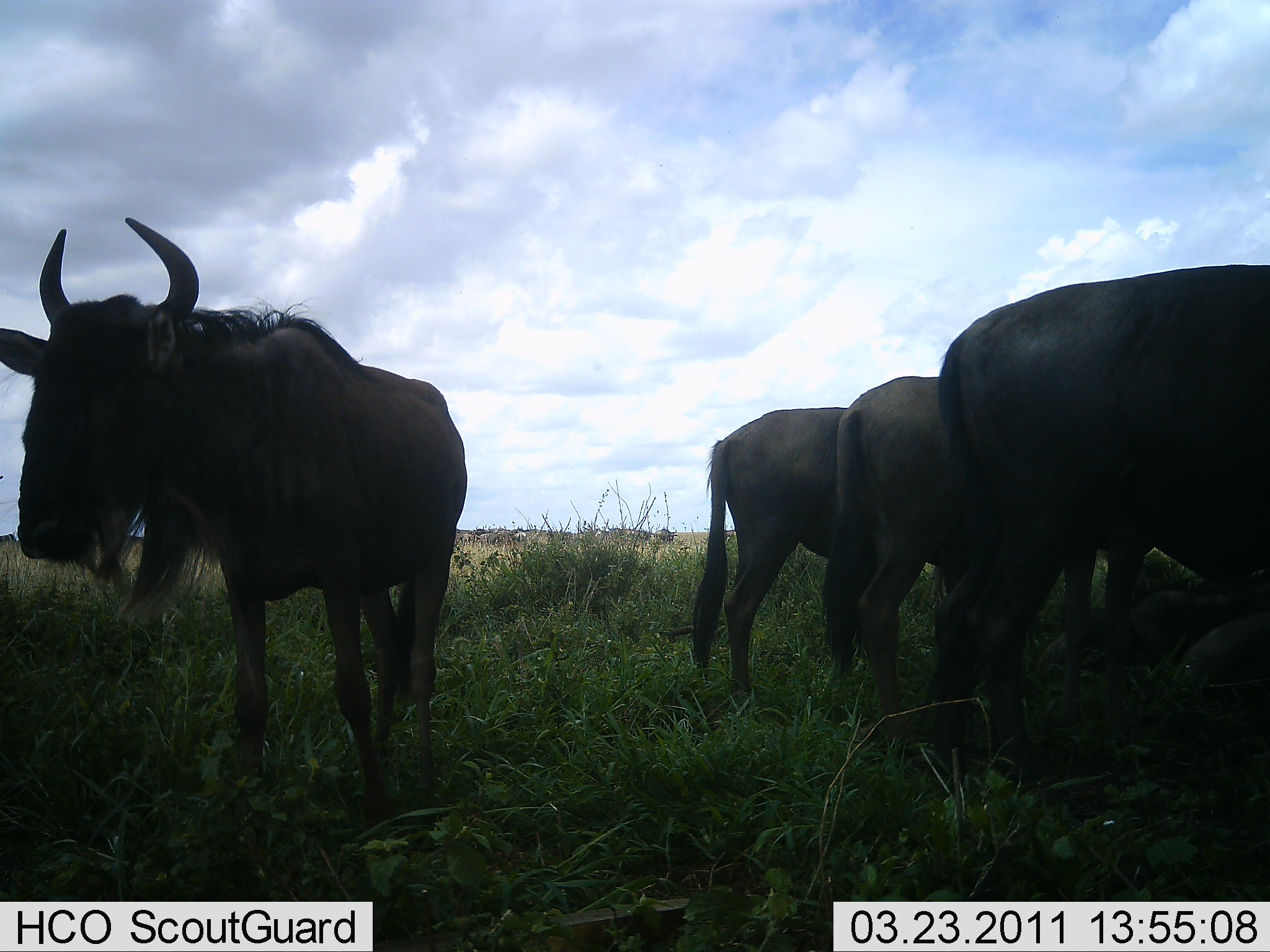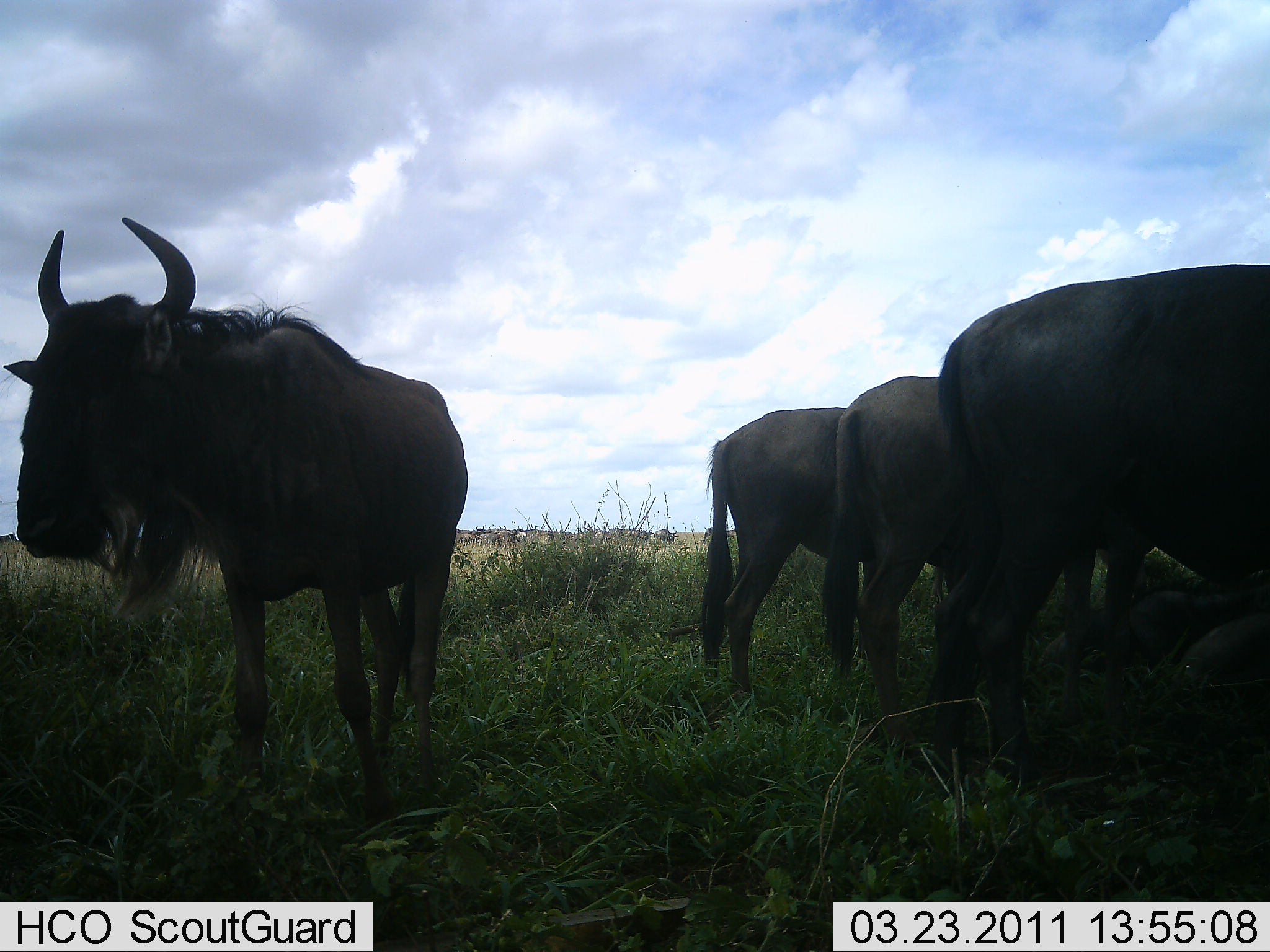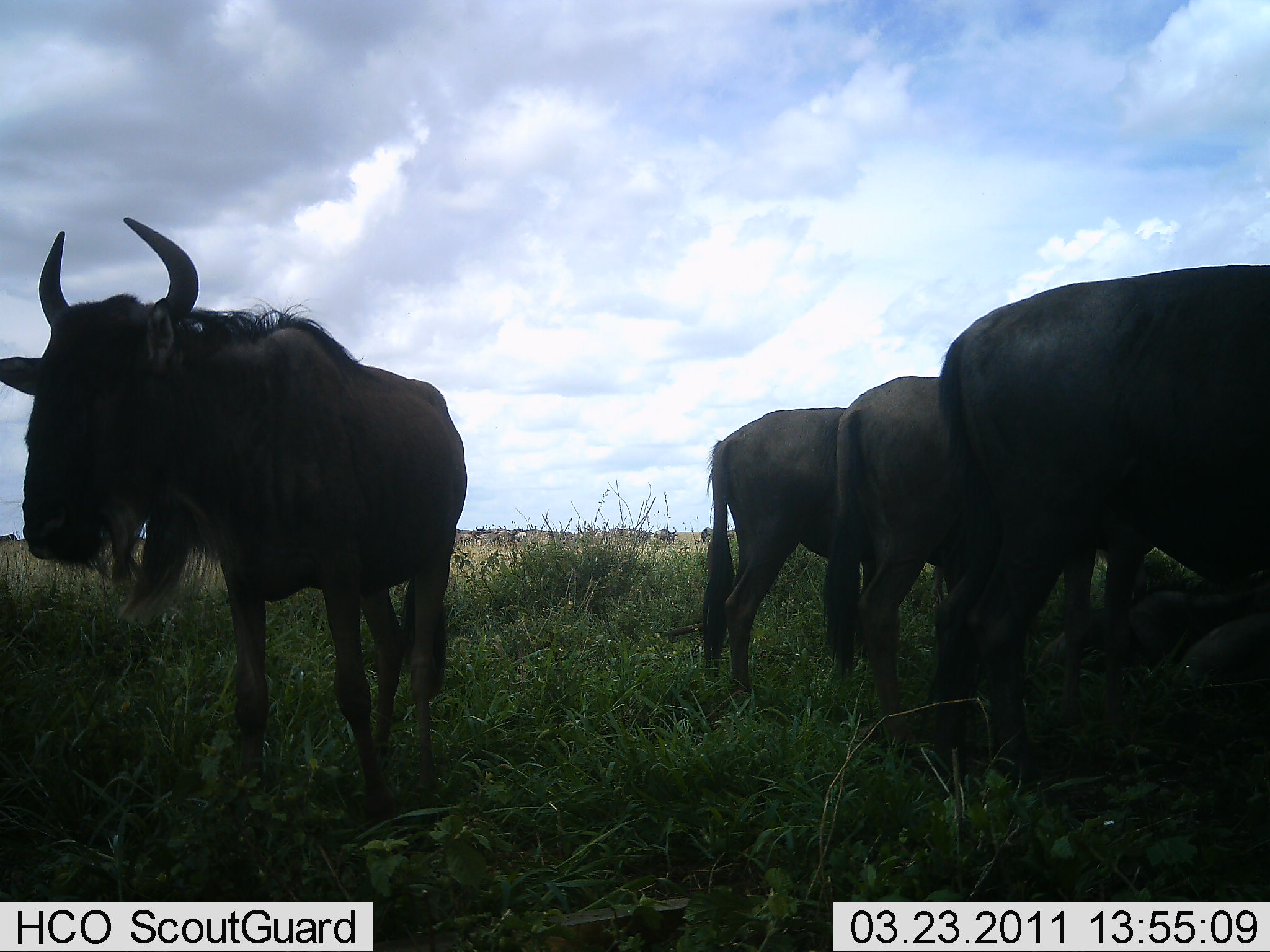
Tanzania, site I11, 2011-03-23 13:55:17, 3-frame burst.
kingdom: Animalia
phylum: Chordata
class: Mammalia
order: Artiodactyla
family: Bovidae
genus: Connochaetes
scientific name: Connochaetes taurinus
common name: blue wildebeest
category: wildebeest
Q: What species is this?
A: Wildebeest (blue wildebeest) (Connochaetes taurinus).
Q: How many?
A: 4.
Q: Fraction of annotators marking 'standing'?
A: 92%.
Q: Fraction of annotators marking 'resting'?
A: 25%.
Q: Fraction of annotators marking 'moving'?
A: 8%.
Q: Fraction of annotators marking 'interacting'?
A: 0%.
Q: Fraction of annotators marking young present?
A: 0%.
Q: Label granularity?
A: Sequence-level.